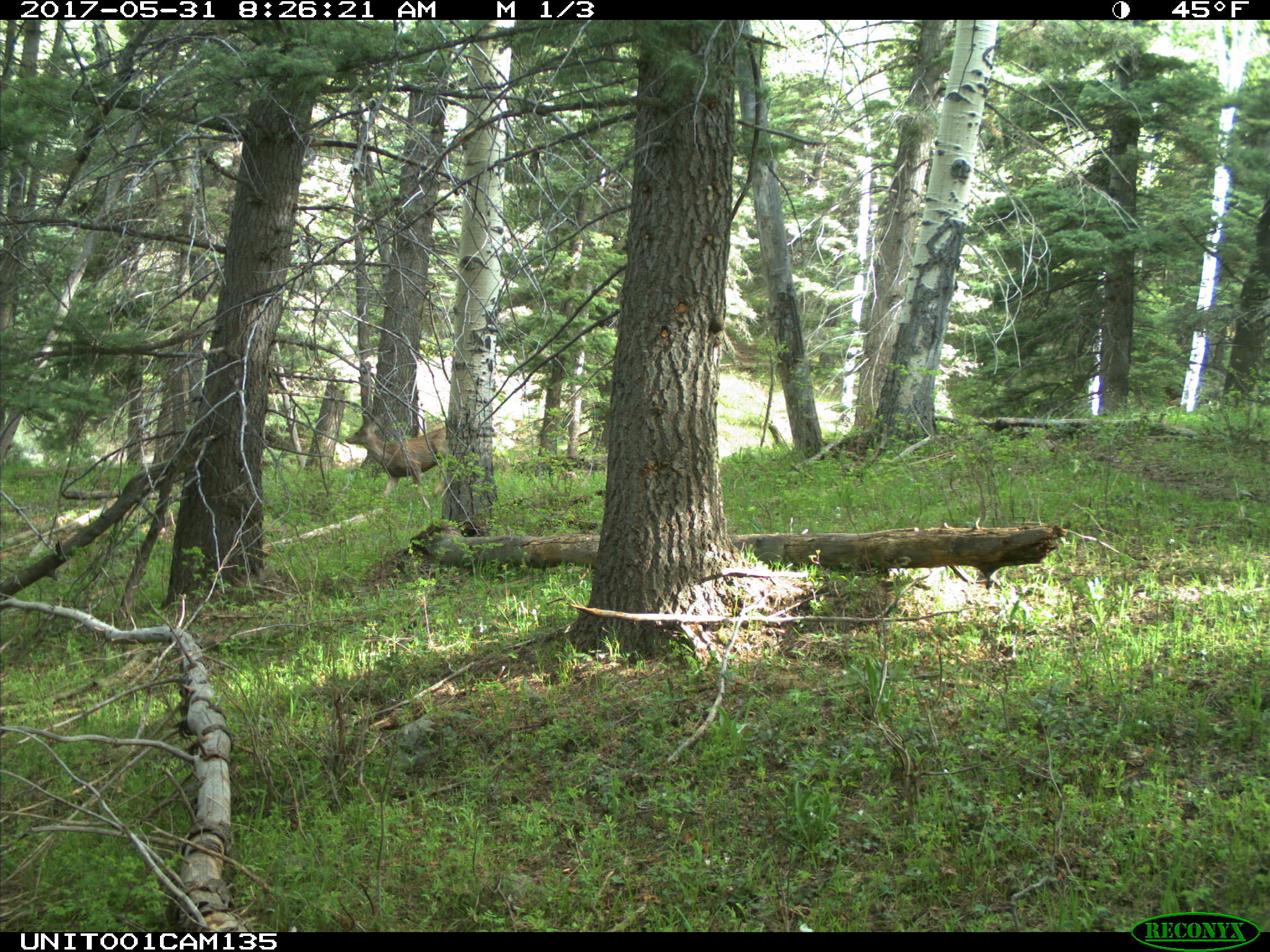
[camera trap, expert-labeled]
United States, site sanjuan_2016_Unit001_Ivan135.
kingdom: Animalia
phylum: Chordata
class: Mammalia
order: Artiodactyla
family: Cervidae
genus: Odocoileus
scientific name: Odocoileus hemionus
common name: mule deer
Odocoileus hemionus (mule deer).